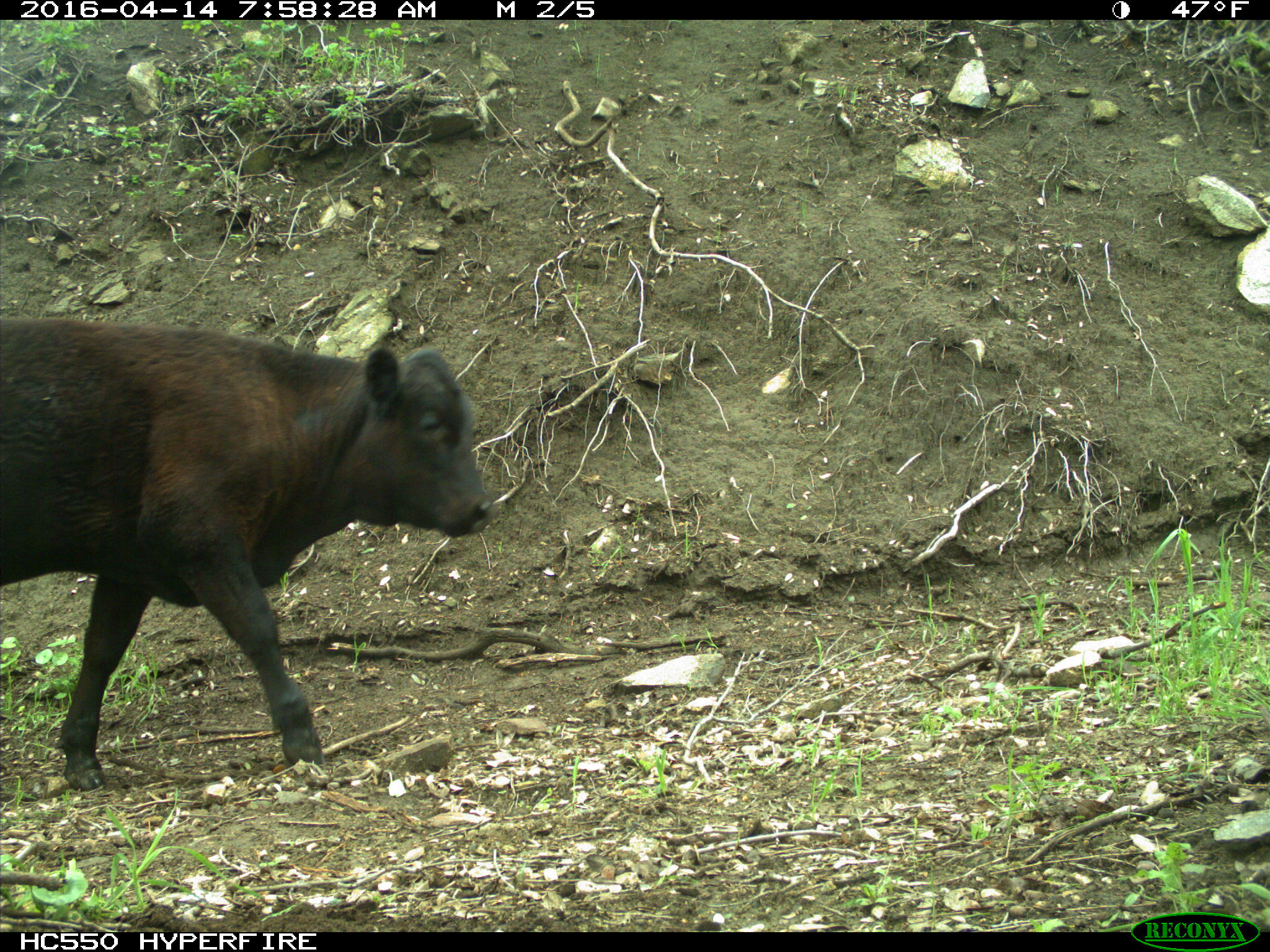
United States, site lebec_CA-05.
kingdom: Animalia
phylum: Chordata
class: Mammalia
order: Artiodactyla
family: Bovidae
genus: Bos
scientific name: Bos taurus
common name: domestic cow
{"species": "Bos taurus (domestic cow)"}